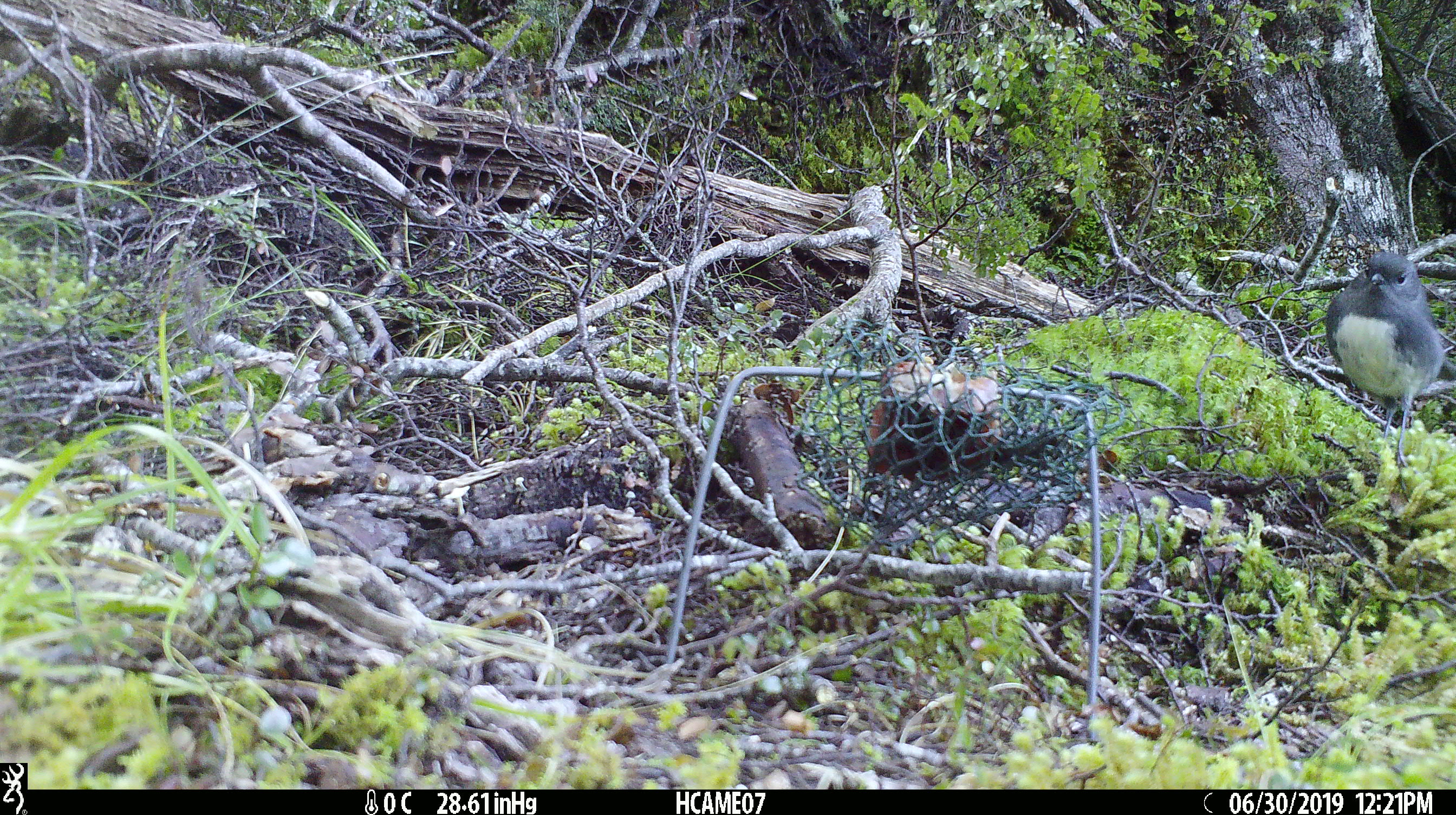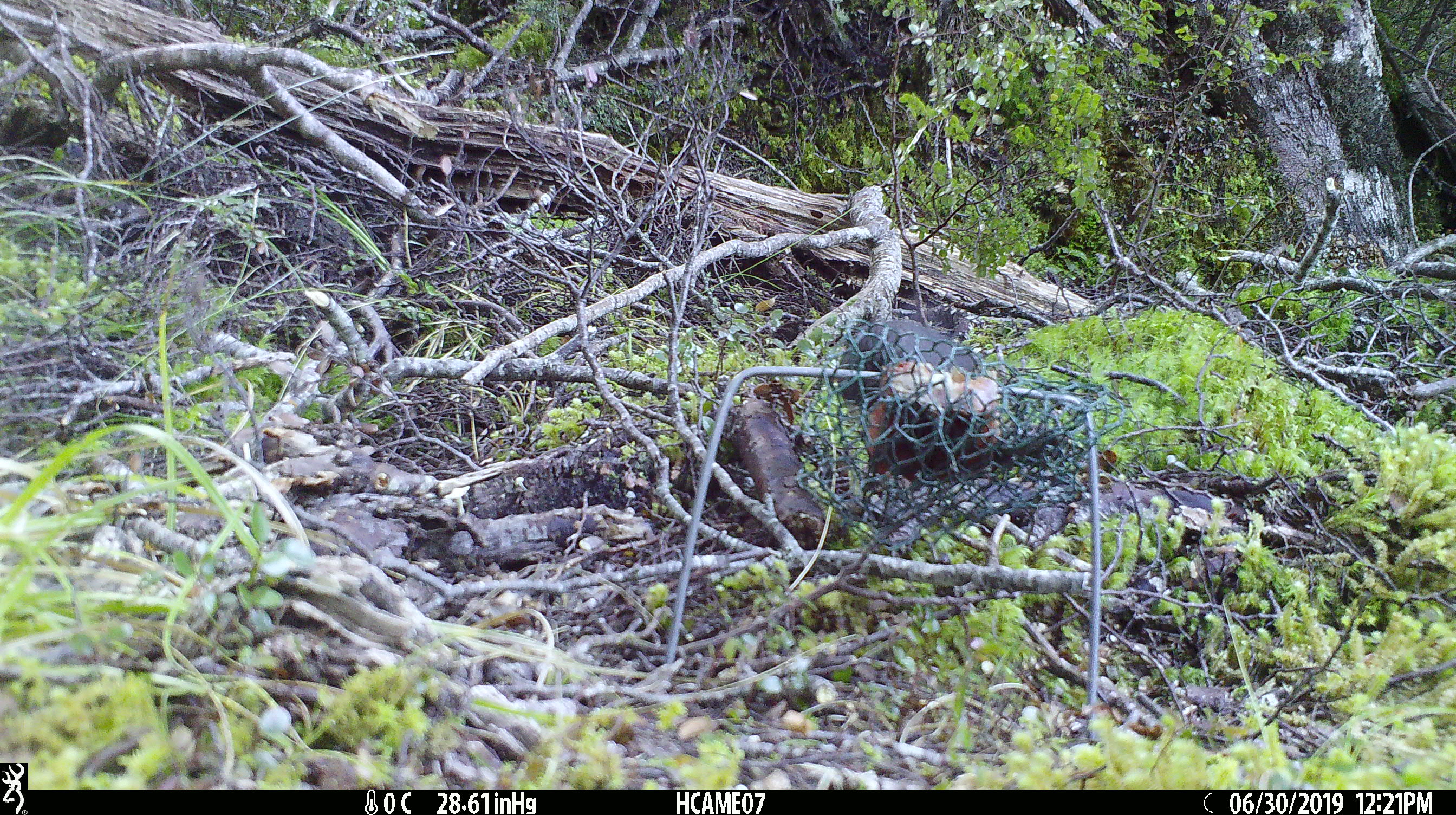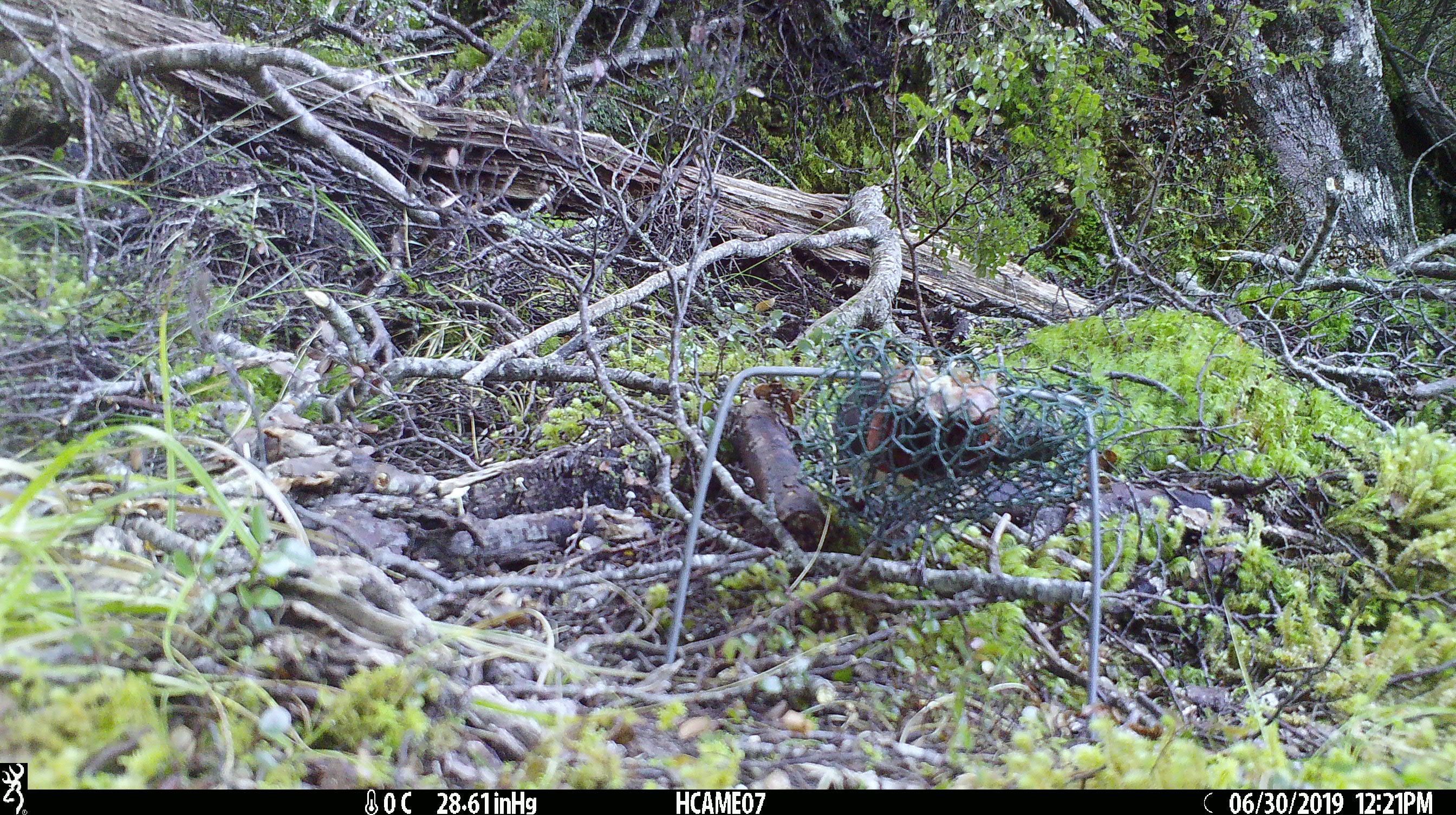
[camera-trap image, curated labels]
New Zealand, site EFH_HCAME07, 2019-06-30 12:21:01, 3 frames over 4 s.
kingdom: Animalia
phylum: Chordata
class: Aves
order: Passeriformes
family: Petroicidae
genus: Petroica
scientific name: Petroica australis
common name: new zealand robin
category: robin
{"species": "robin (new zealand robin) (Petroica australis)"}